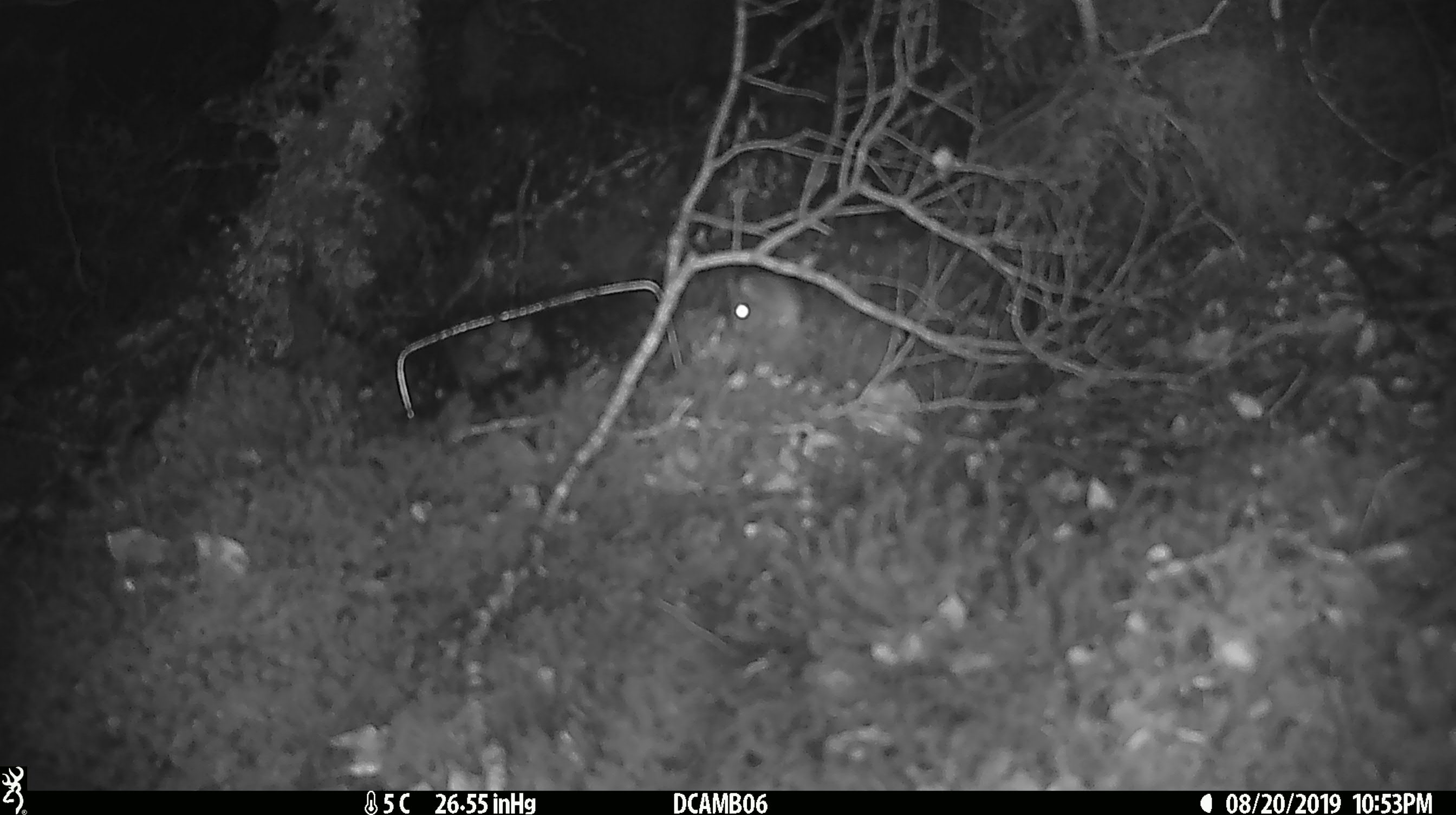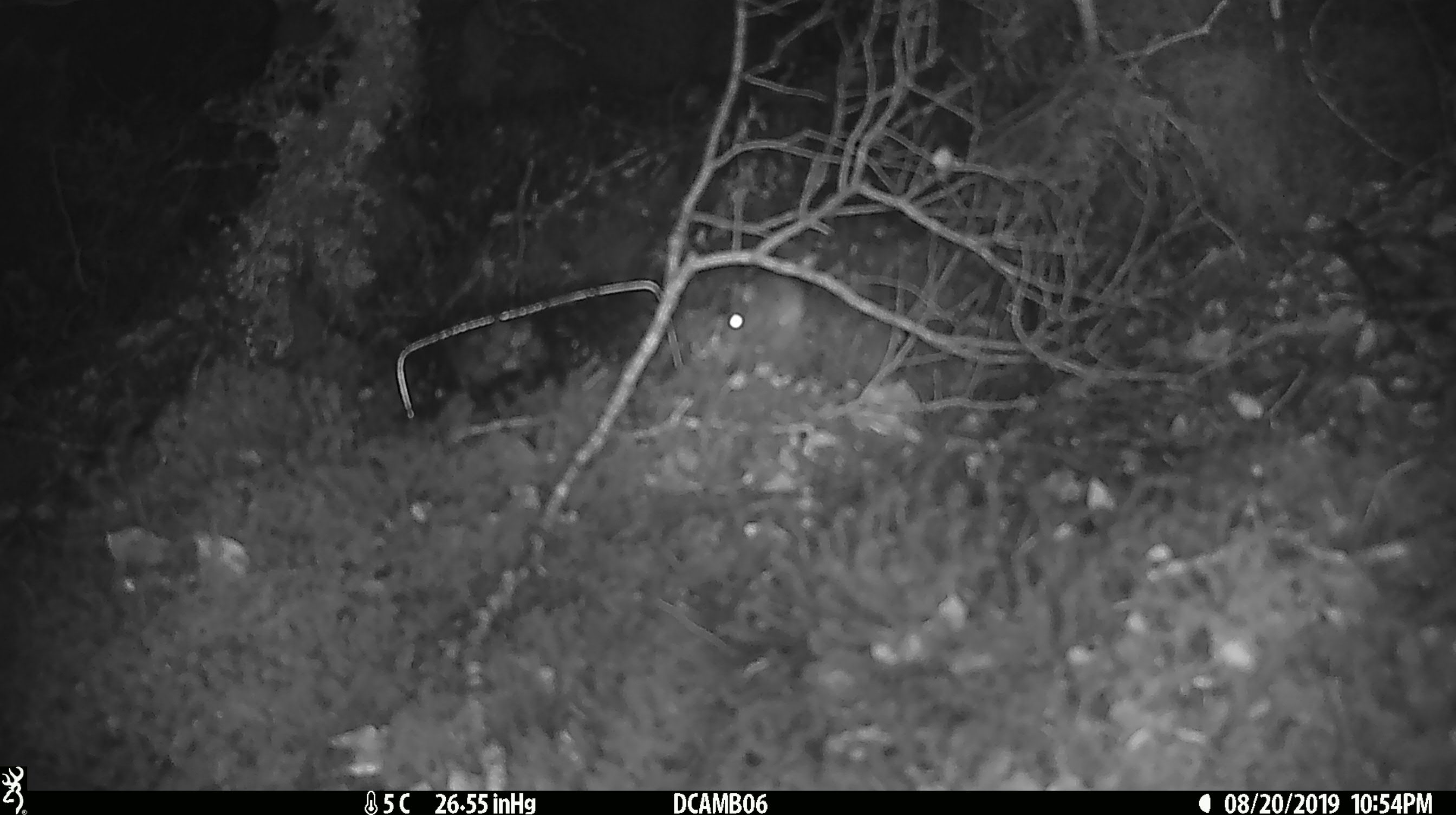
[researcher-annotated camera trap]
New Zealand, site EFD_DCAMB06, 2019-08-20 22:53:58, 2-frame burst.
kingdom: Animalia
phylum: Chordata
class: Mammalia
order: Rodentia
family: Muridae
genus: Mus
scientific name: Mus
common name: mouse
Mouse (Mus).